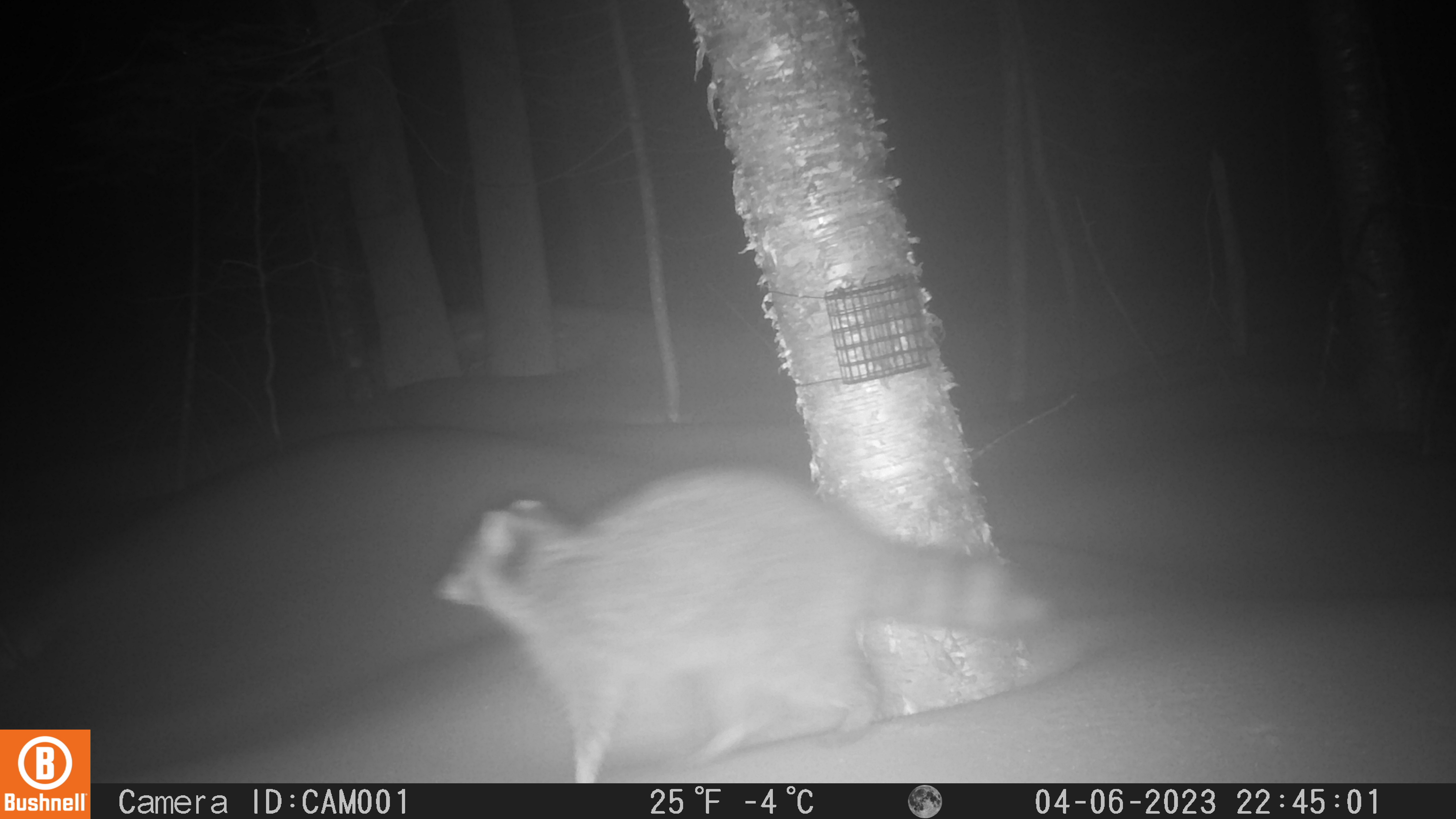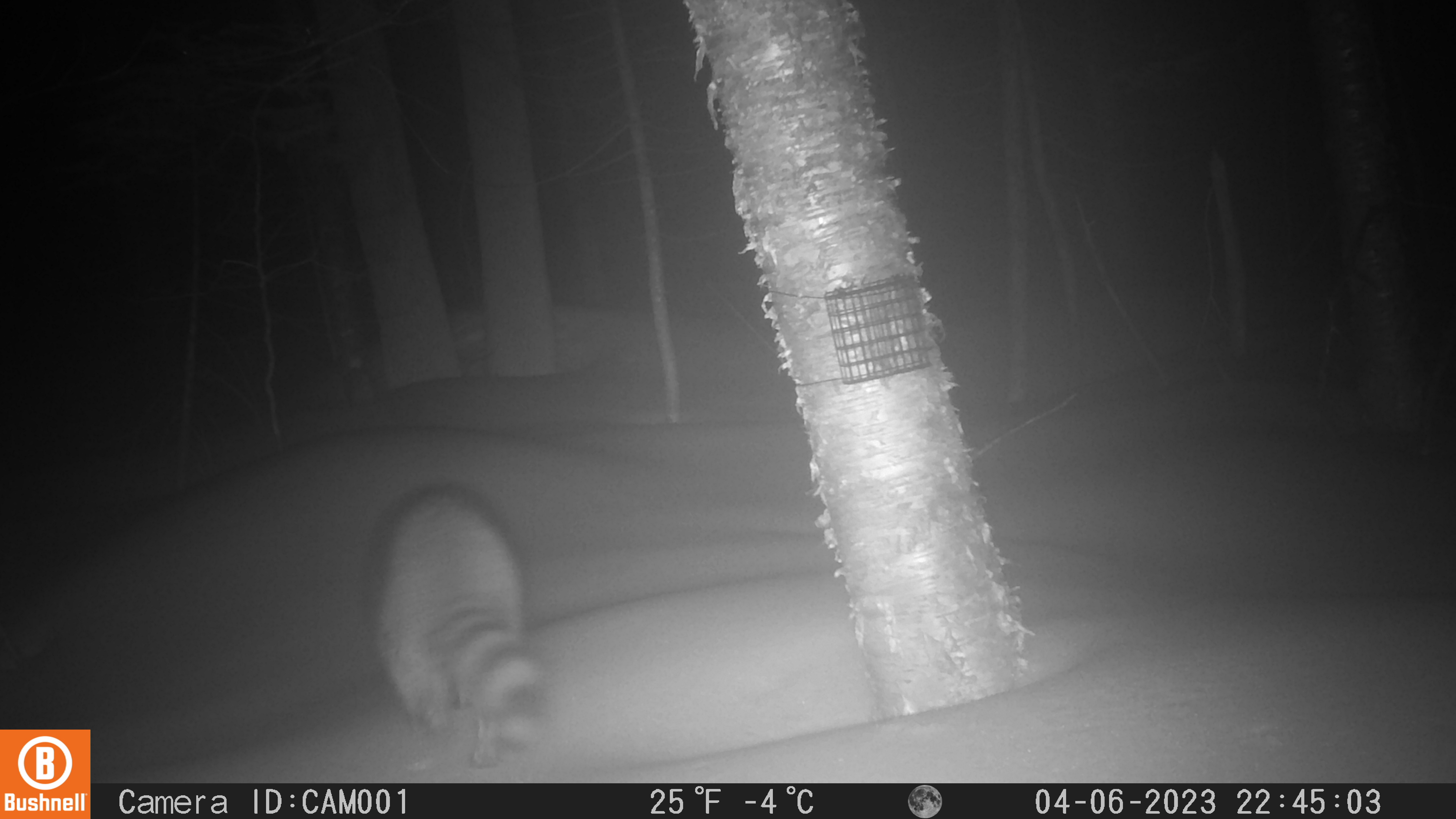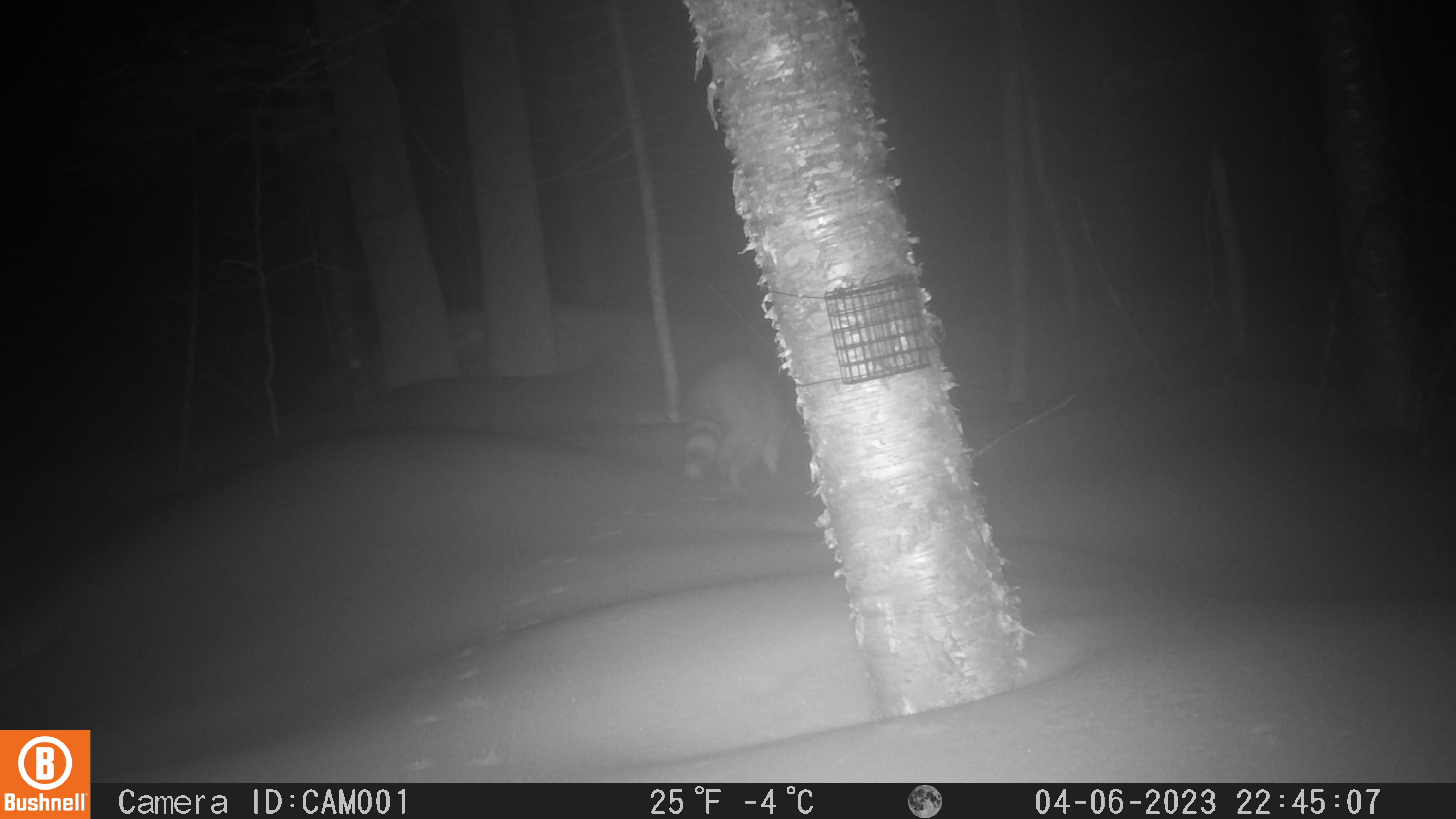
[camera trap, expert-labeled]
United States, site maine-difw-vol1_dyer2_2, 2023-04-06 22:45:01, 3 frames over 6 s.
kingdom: Animalia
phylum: Chordata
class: Mammalia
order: Carnivora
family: Procyonidae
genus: Procyon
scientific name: Procyon lotor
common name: raccoon